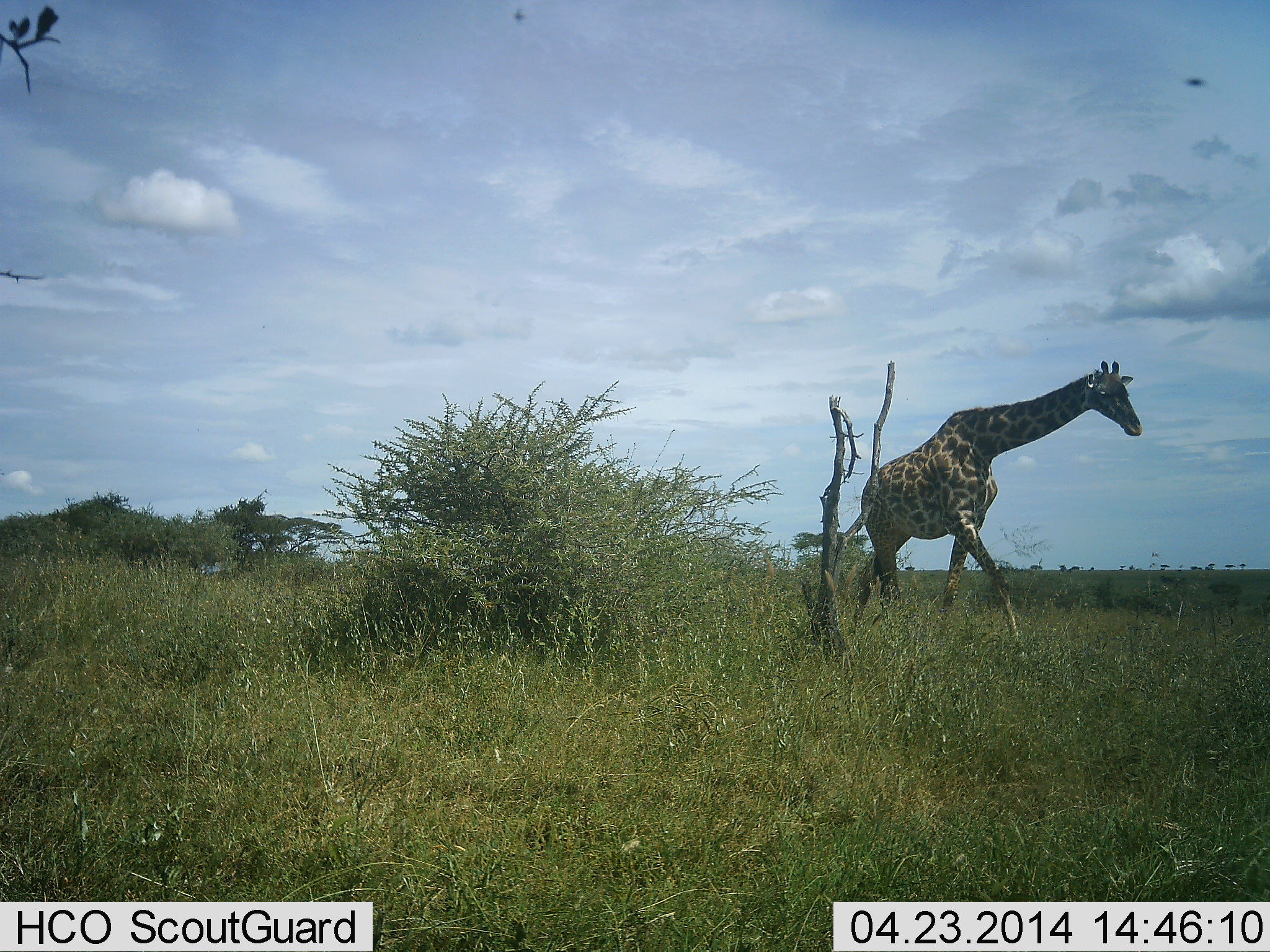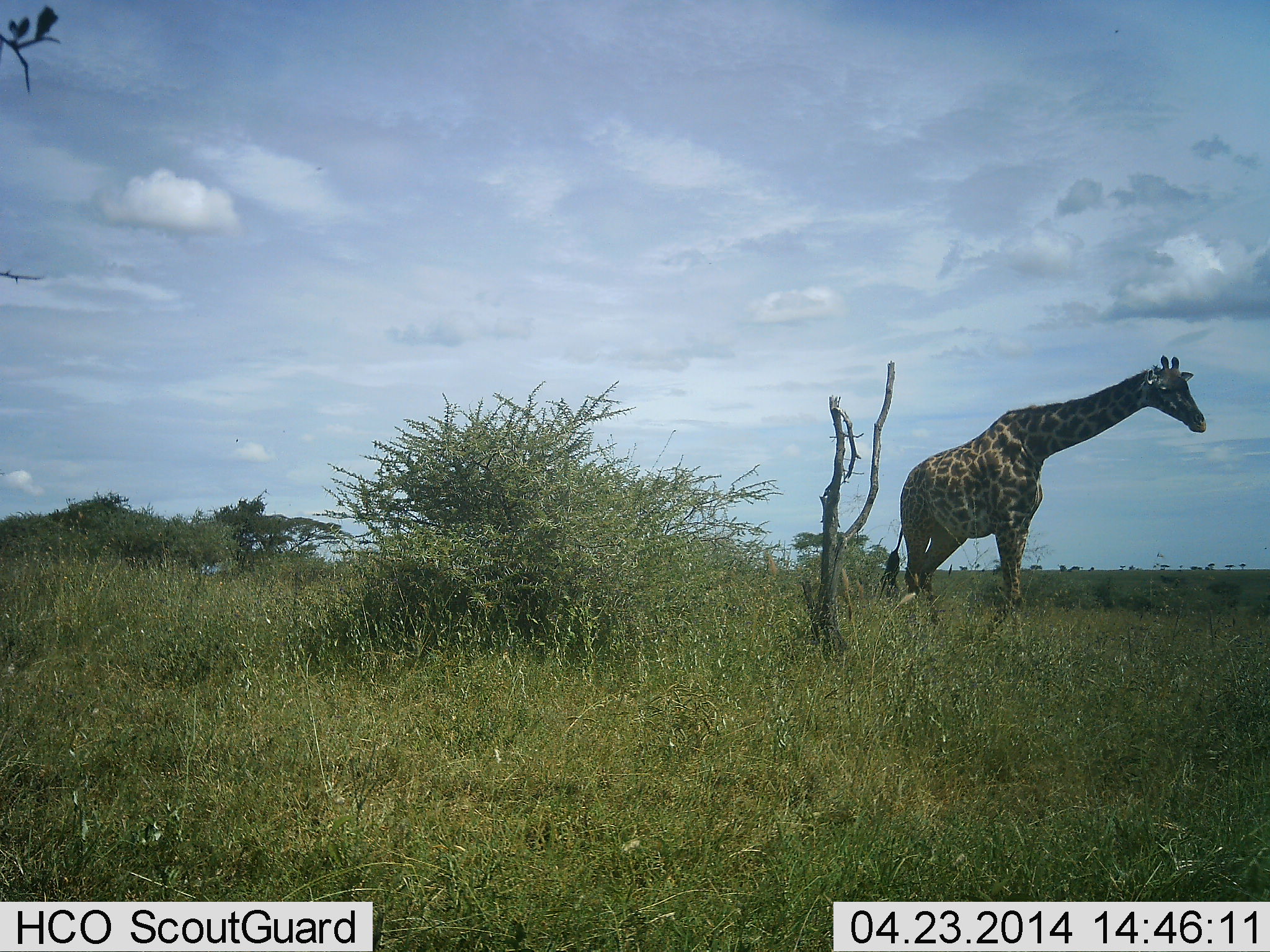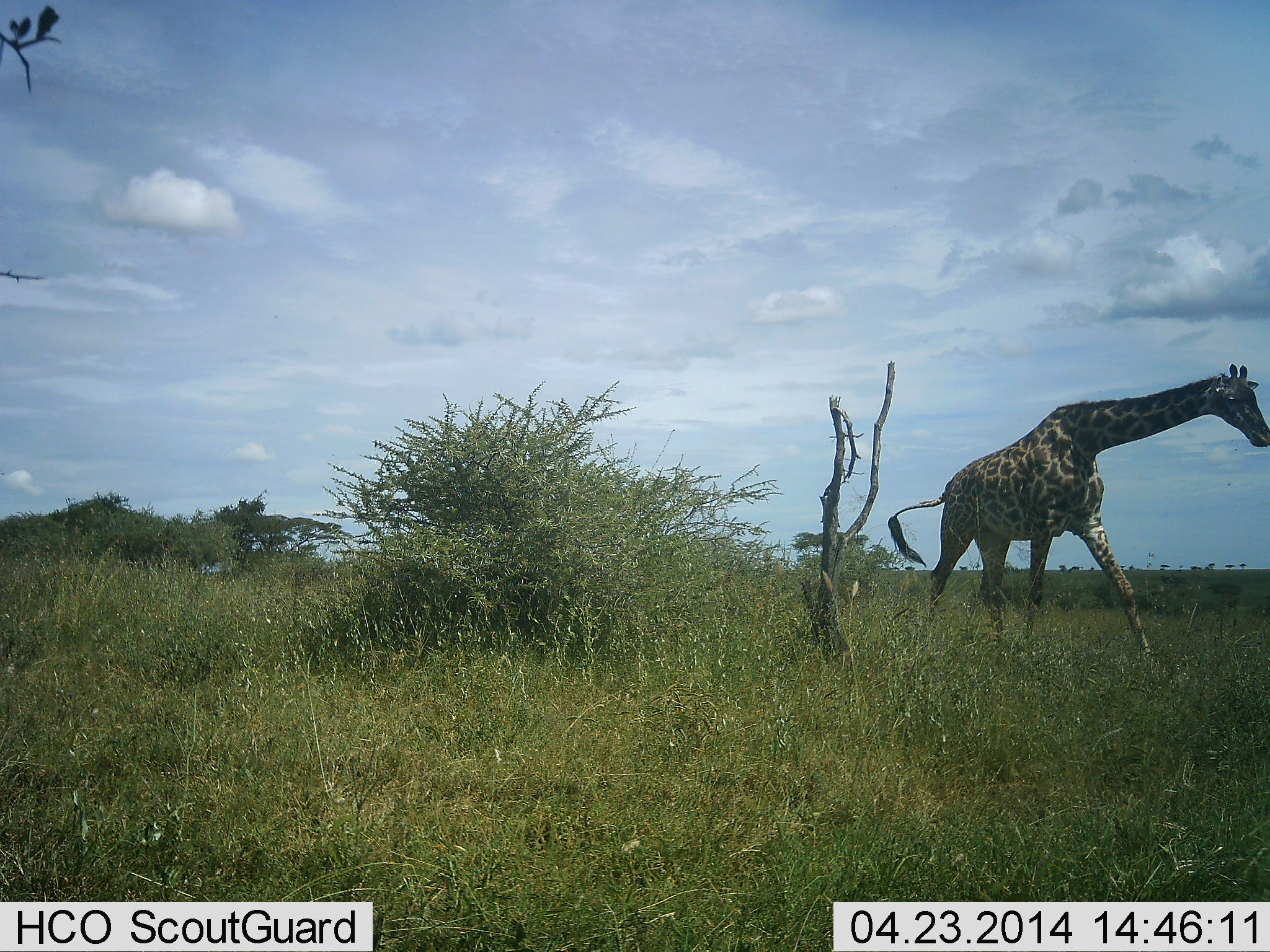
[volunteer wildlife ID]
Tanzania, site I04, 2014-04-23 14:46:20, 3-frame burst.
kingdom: Animalia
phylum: Chordata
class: Mammalia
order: Artiodactyla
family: Giraffidae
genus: Giraffa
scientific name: Giraffa camelopardalis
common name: giraffe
Giraffe (Giraffa camelopardalis), count 1. Behavior (volunteer vote fractions): standing 0%, resting 0%, moving 100%, interacting 0%. Young present (vote fraction): 0%. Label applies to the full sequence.